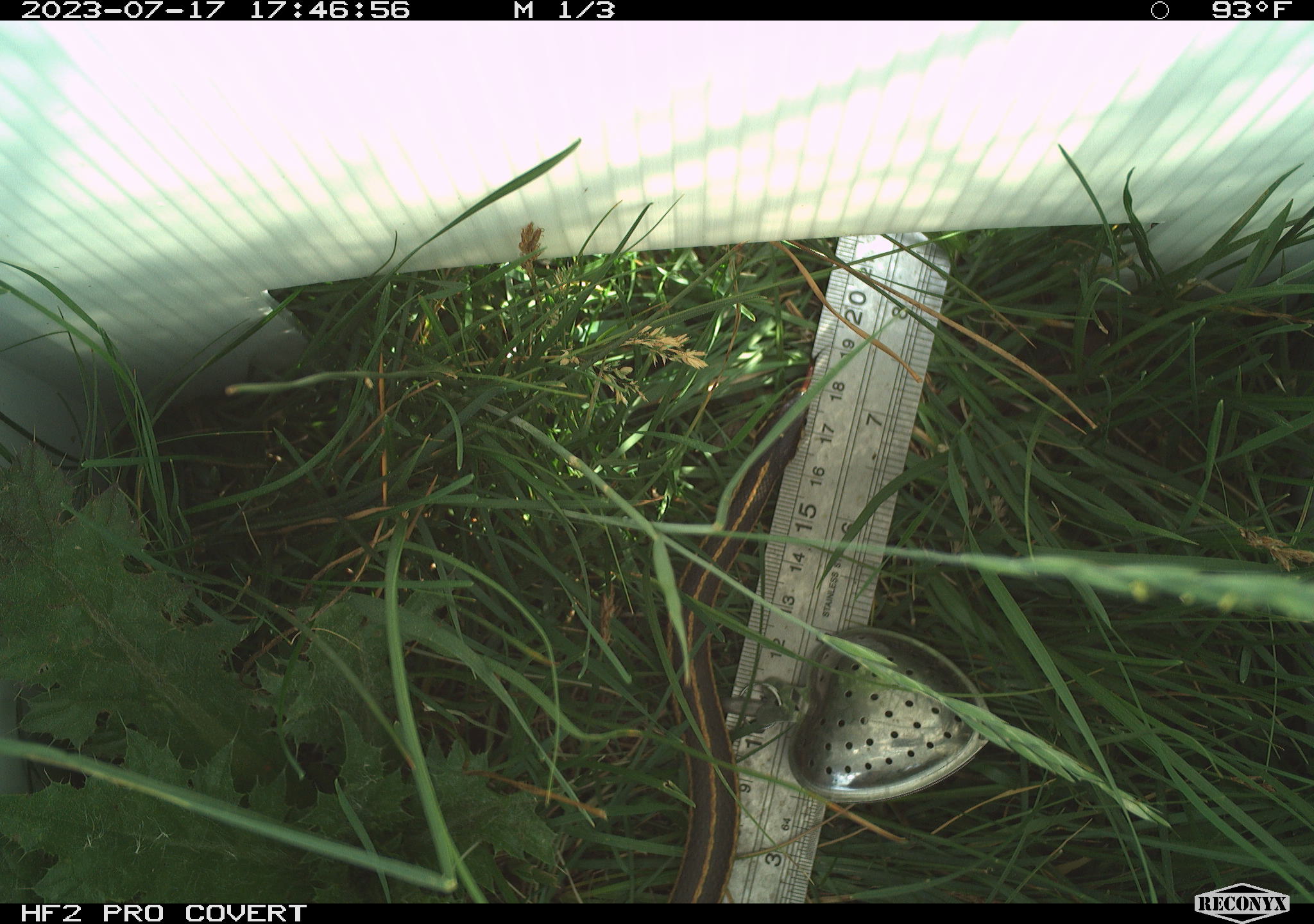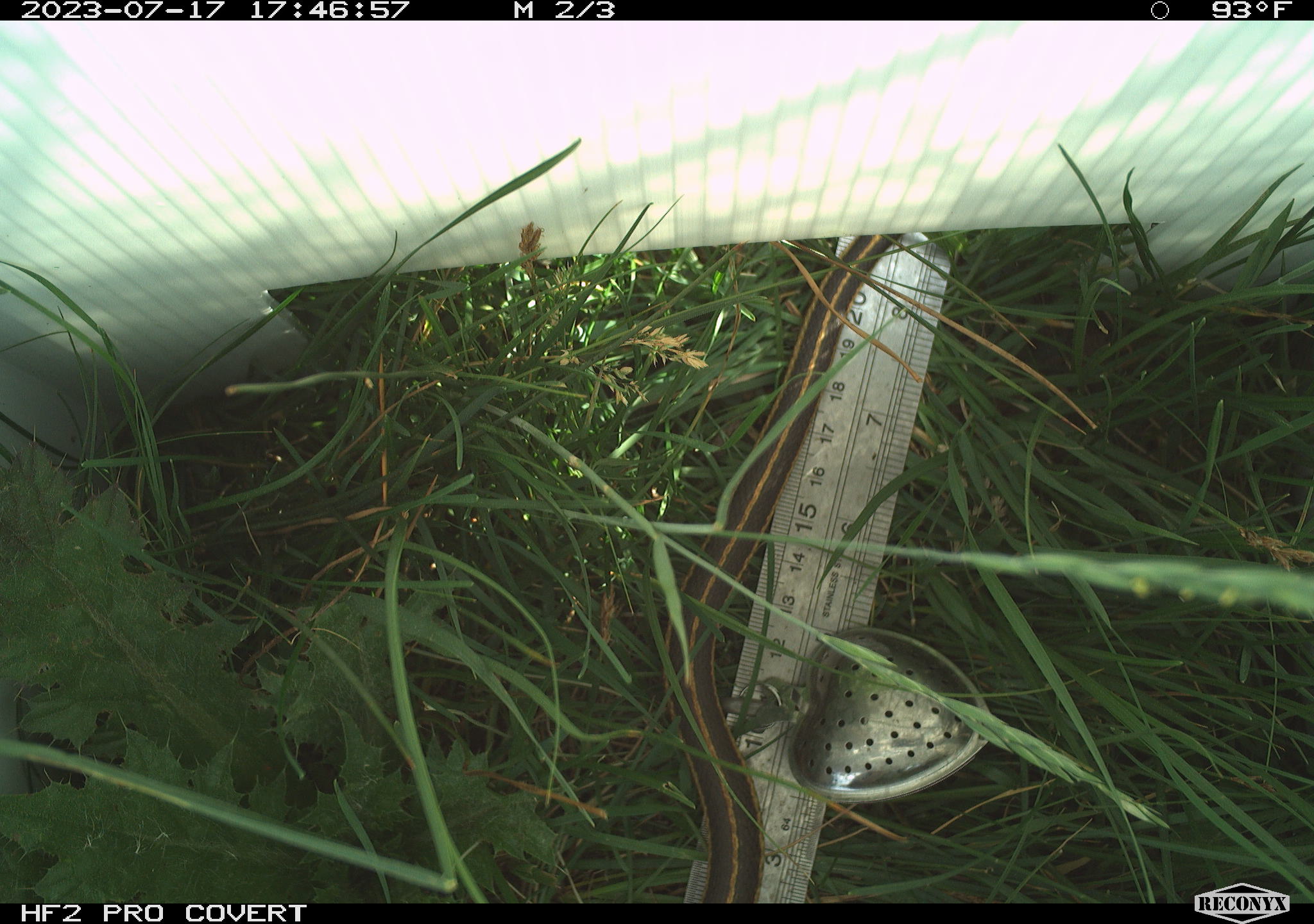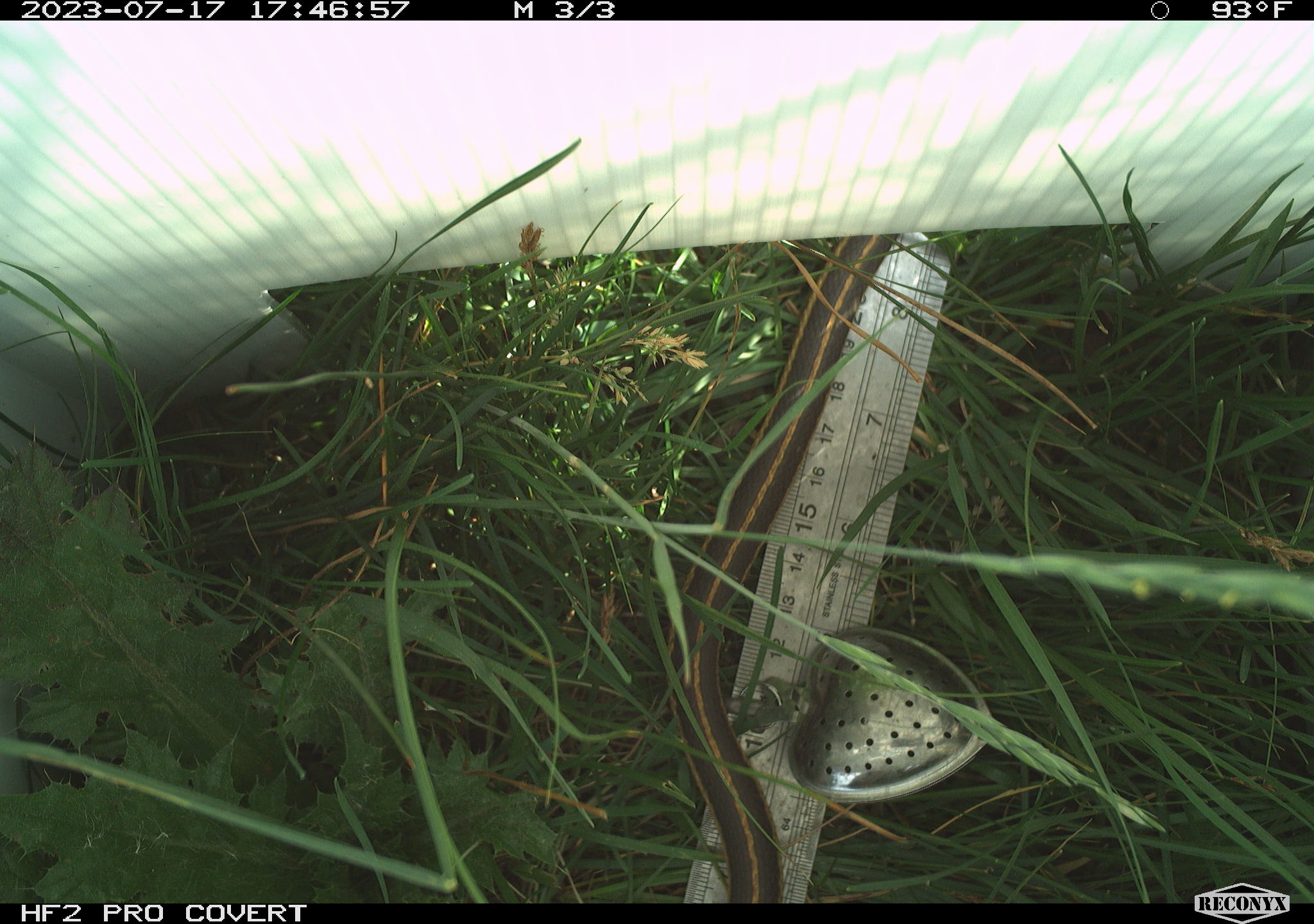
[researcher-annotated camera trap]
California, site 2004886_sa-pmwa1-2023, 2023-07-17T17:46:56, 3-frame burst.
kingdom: Animalia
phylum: Chordata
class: Reptilia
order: Squamata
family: Colubridae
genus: Thamnophis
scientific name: Thamnophis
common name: american gartersnakes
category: thamnophis species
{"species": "thamnophis species (american gartersnakes) (Thamnophis)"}